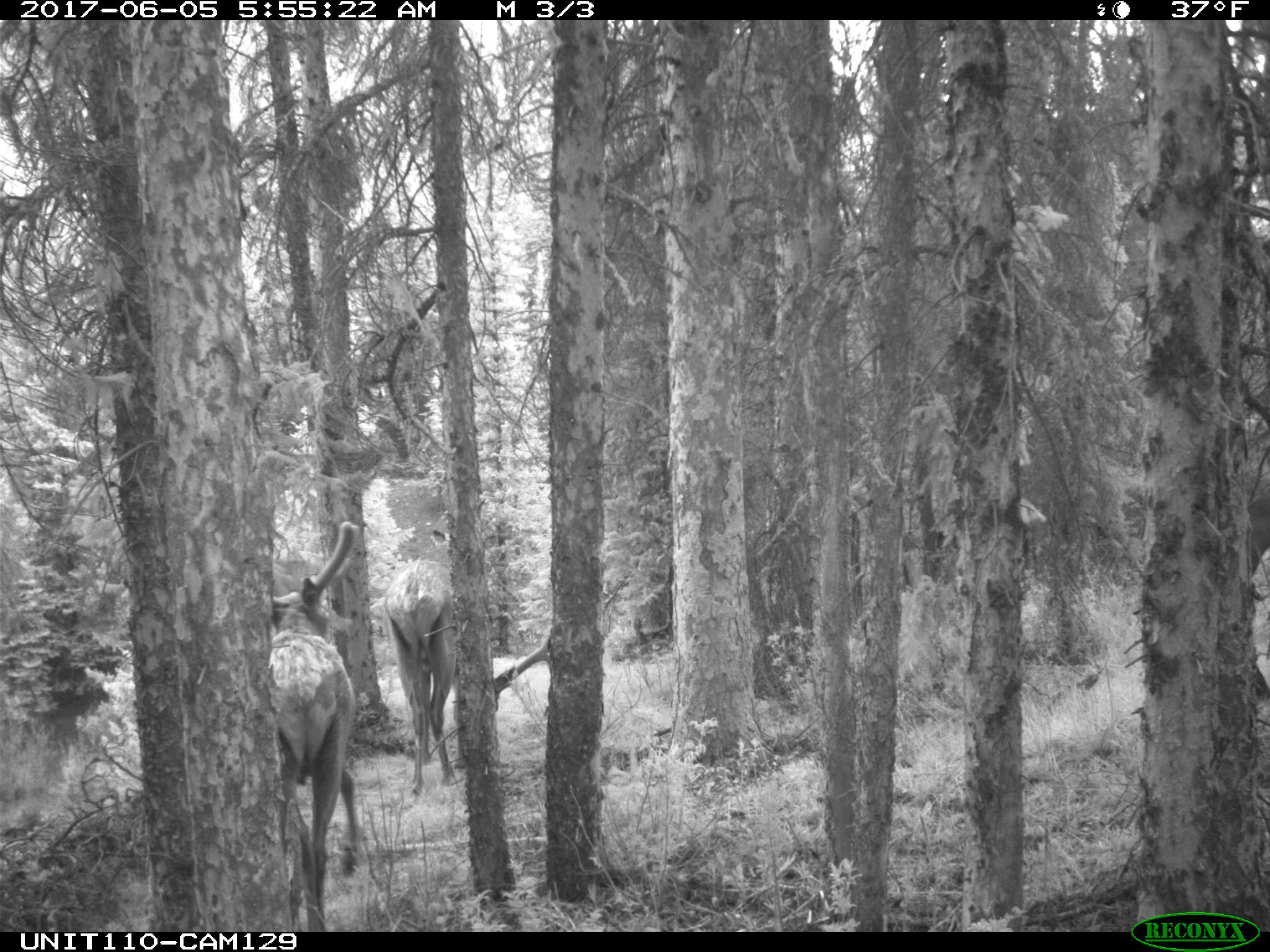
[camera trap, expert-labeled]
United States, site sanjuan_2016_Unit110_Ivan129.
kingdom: Animalia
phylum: Chordata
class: Mammalia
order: Artiodactyla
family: Cervidae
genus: Cervus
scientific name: Cervus elaphus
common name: red deer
Cervus elaphus (red deer).